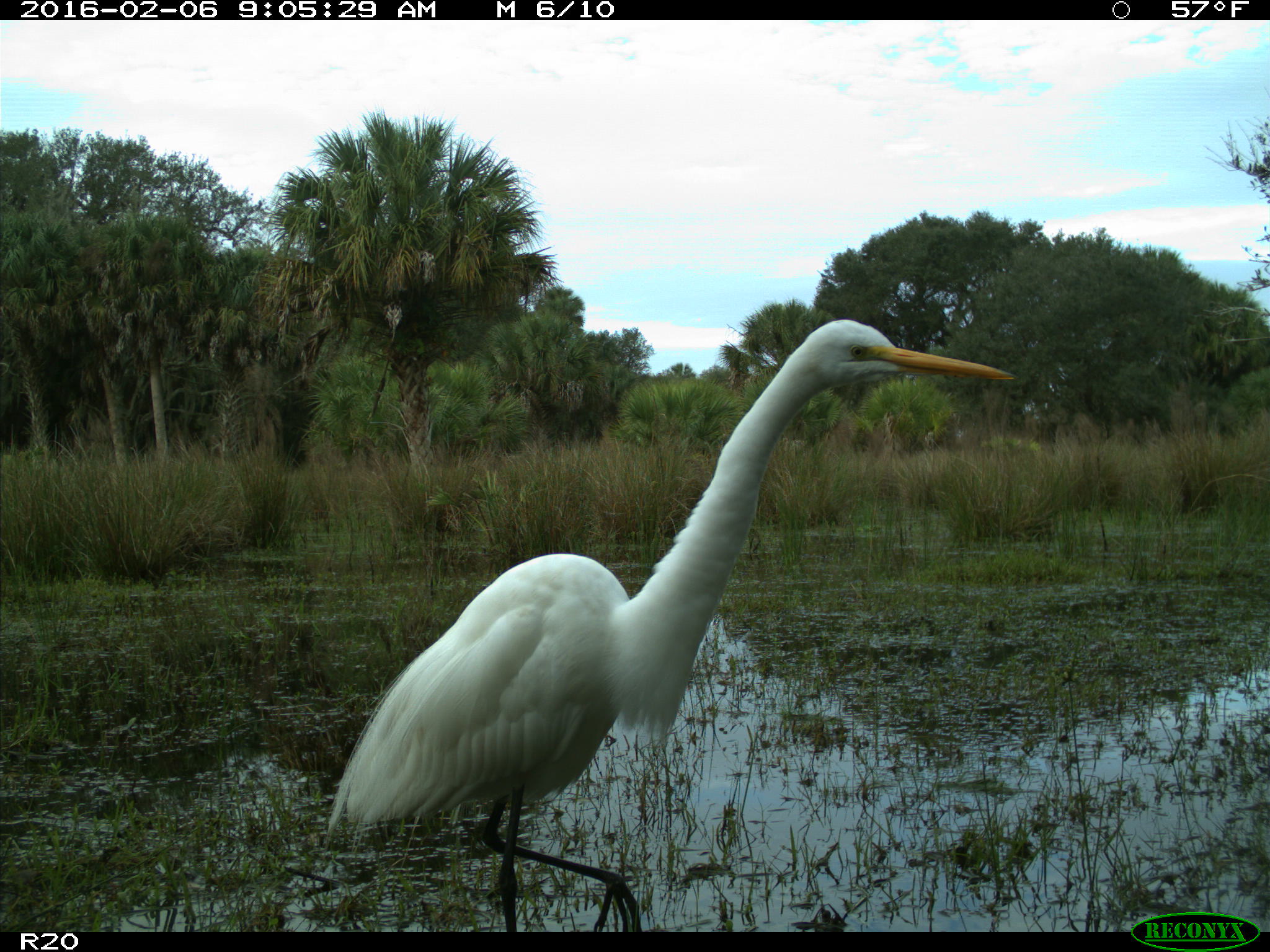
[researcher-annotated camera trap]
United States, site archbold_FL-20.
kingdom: Animalia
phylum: Chordata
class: Aves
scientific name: Aves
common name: birds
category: unidentified bird